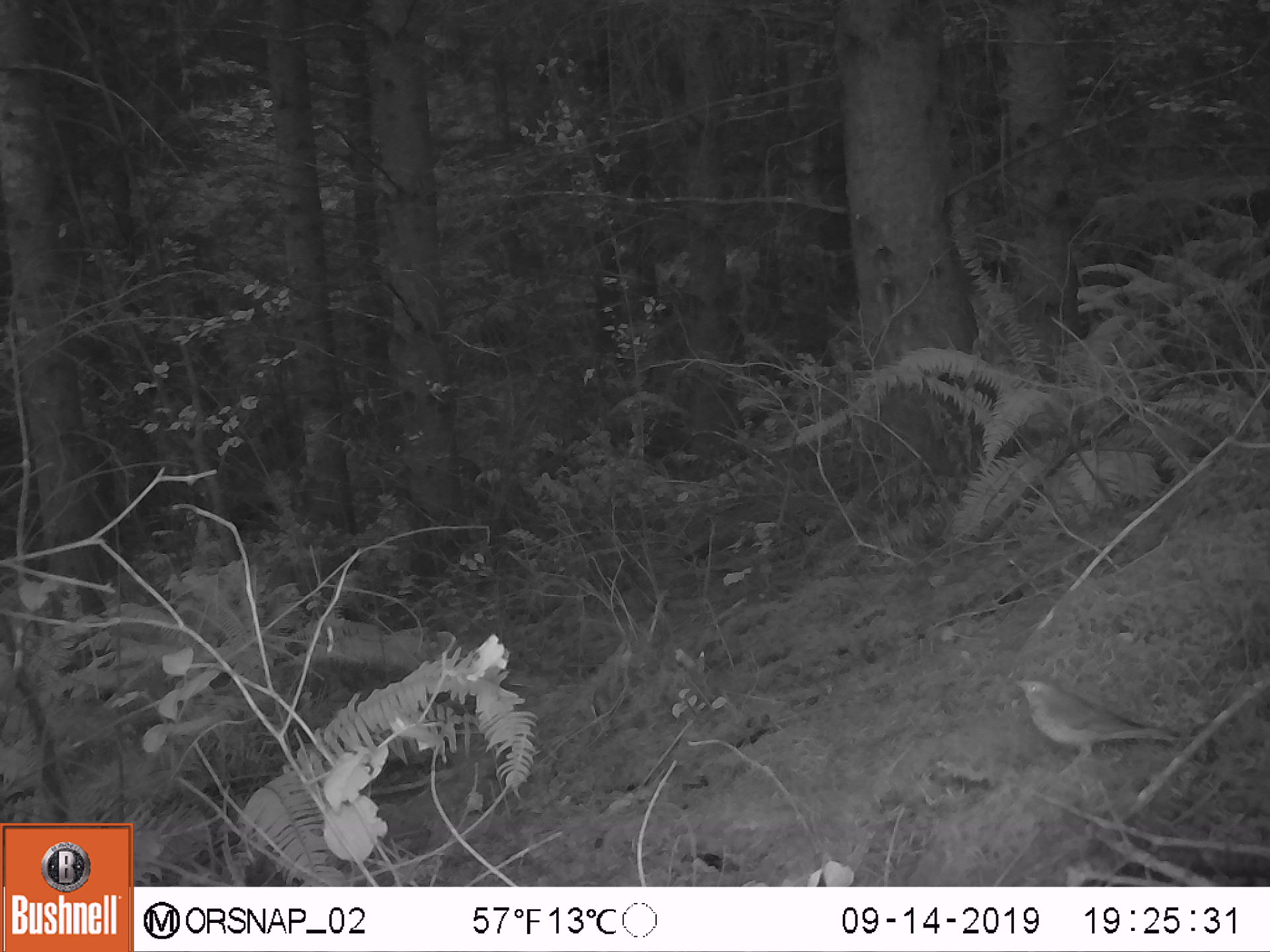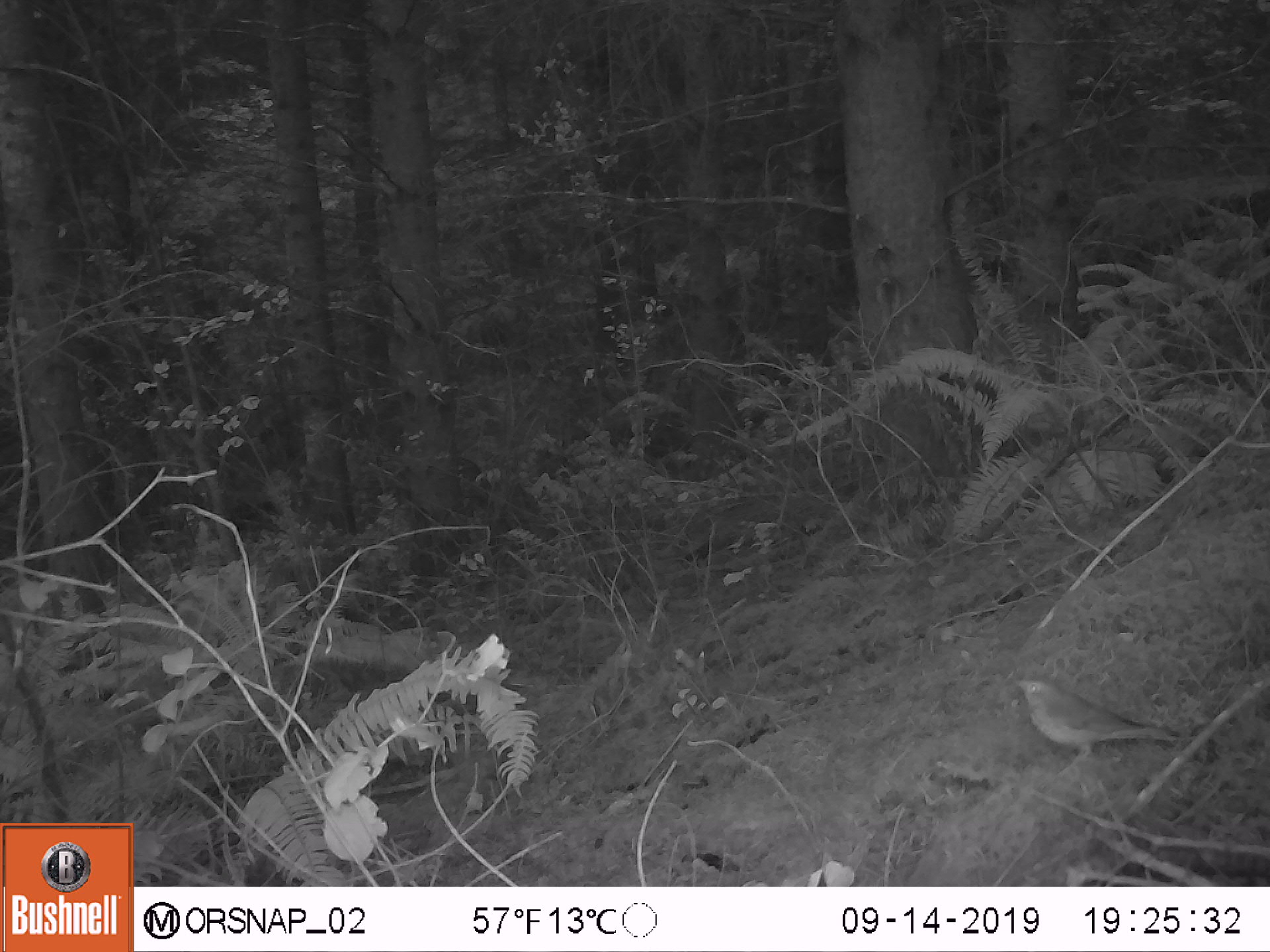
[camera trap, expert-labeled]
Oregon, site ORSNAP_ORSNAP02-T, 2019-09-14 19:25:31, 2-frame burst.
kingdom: Animalia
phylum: Chordata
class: Aves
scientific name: Aves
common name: bird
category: other bird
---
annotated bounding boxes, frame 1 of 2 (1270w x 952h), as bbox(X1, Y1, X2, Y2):
other bird: bbox(997, 657, 1186, 779)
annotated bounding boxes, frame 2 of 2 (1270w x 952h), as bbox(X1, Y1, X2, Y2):
other bird: bbox(1009, 676, 1181, 774)